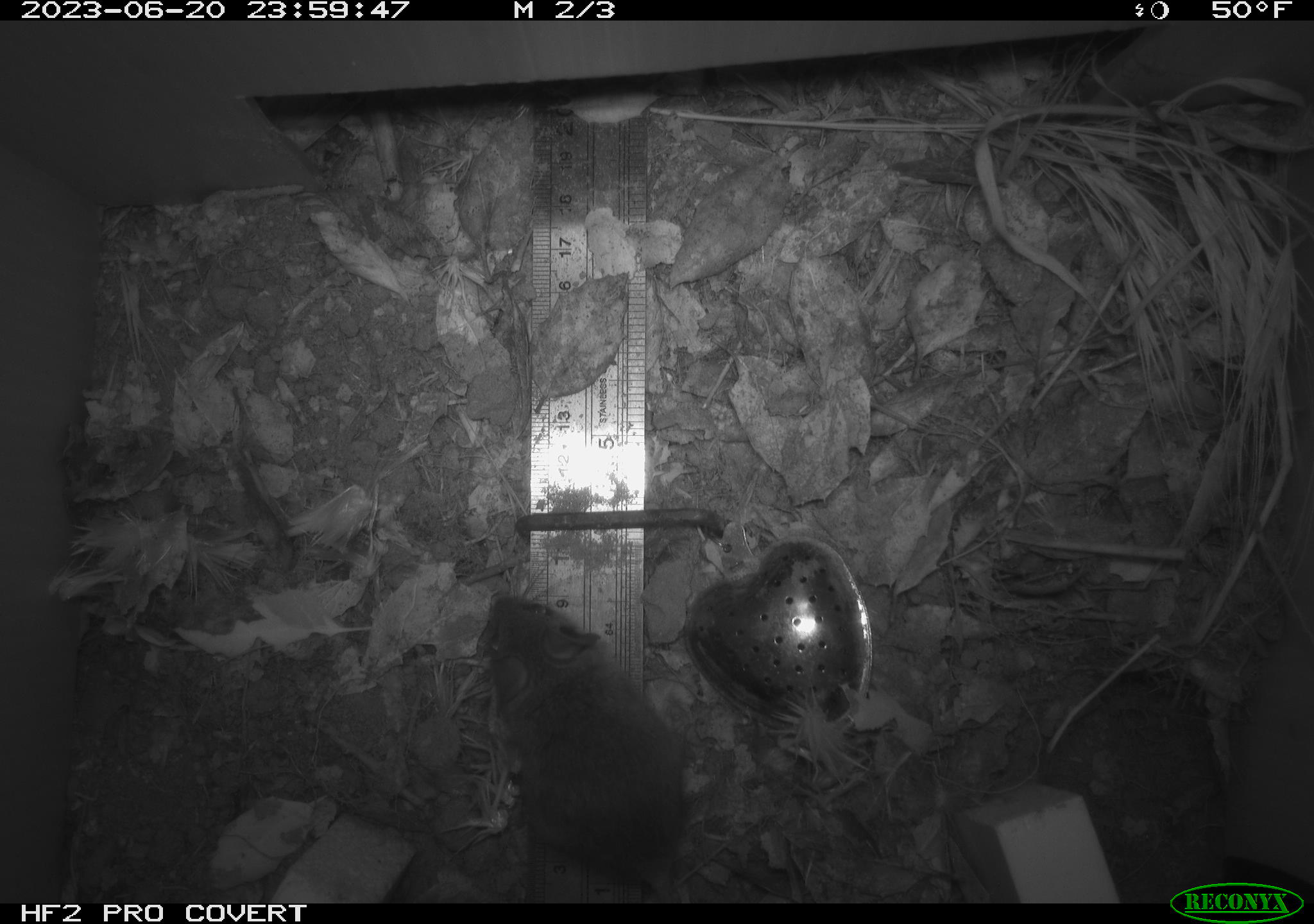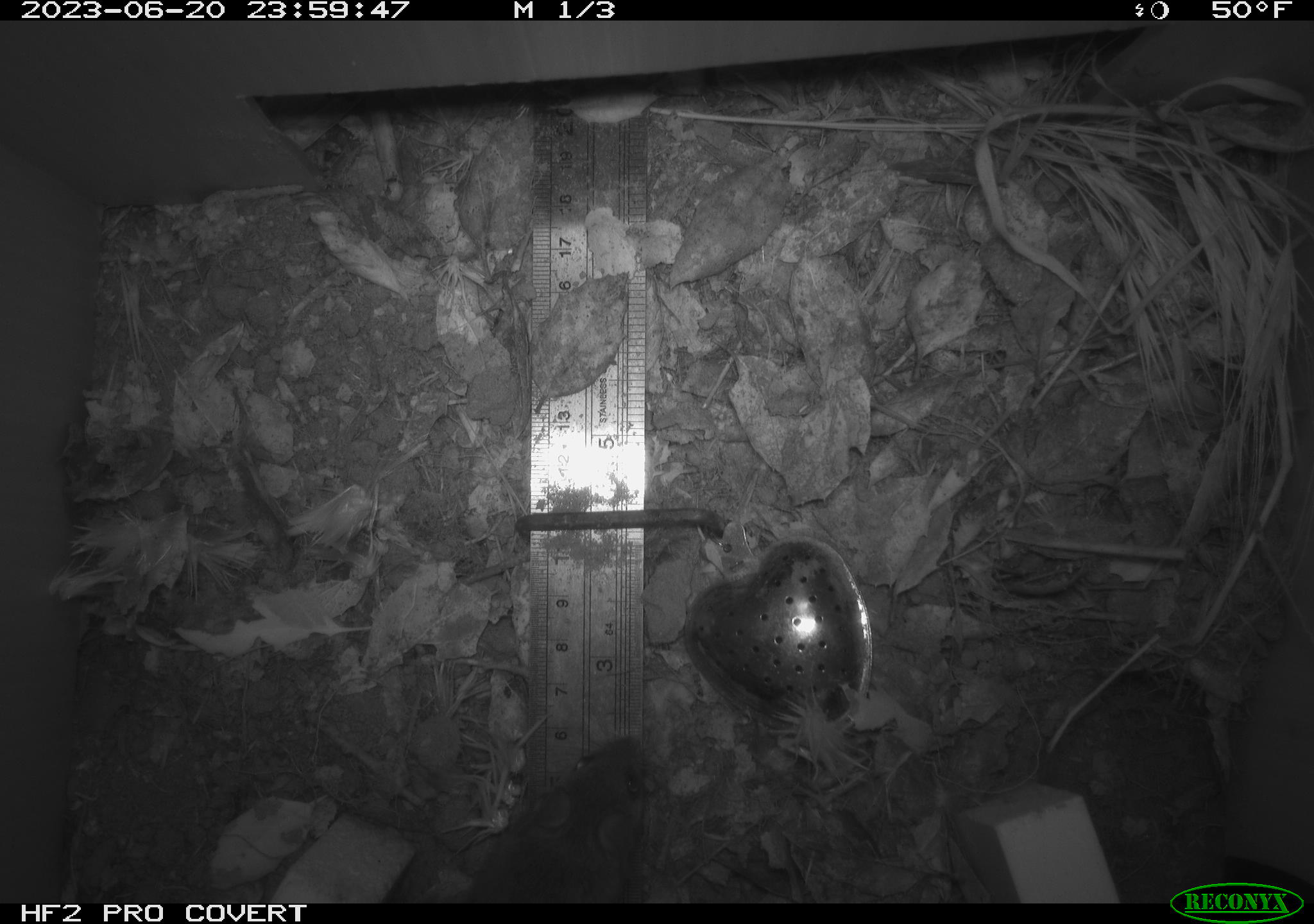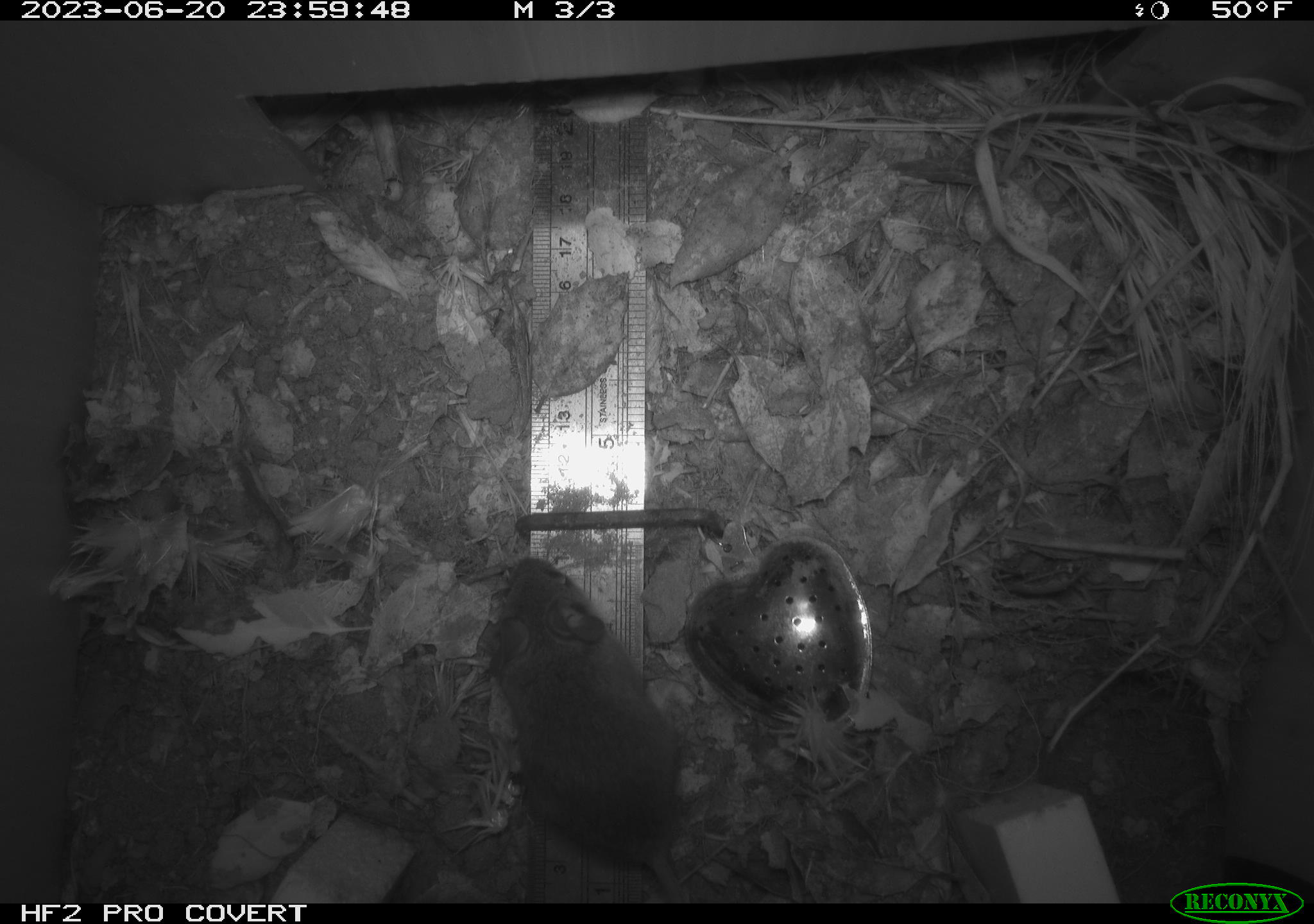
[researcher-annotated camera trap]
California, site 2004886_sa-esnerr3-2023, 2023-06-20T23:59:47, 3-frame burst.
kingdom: Animalia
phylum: Chordata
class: Mammalia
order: Rodentia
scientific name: Rodentia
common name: mouse species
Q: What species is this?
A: Mouse species (Rodentia).